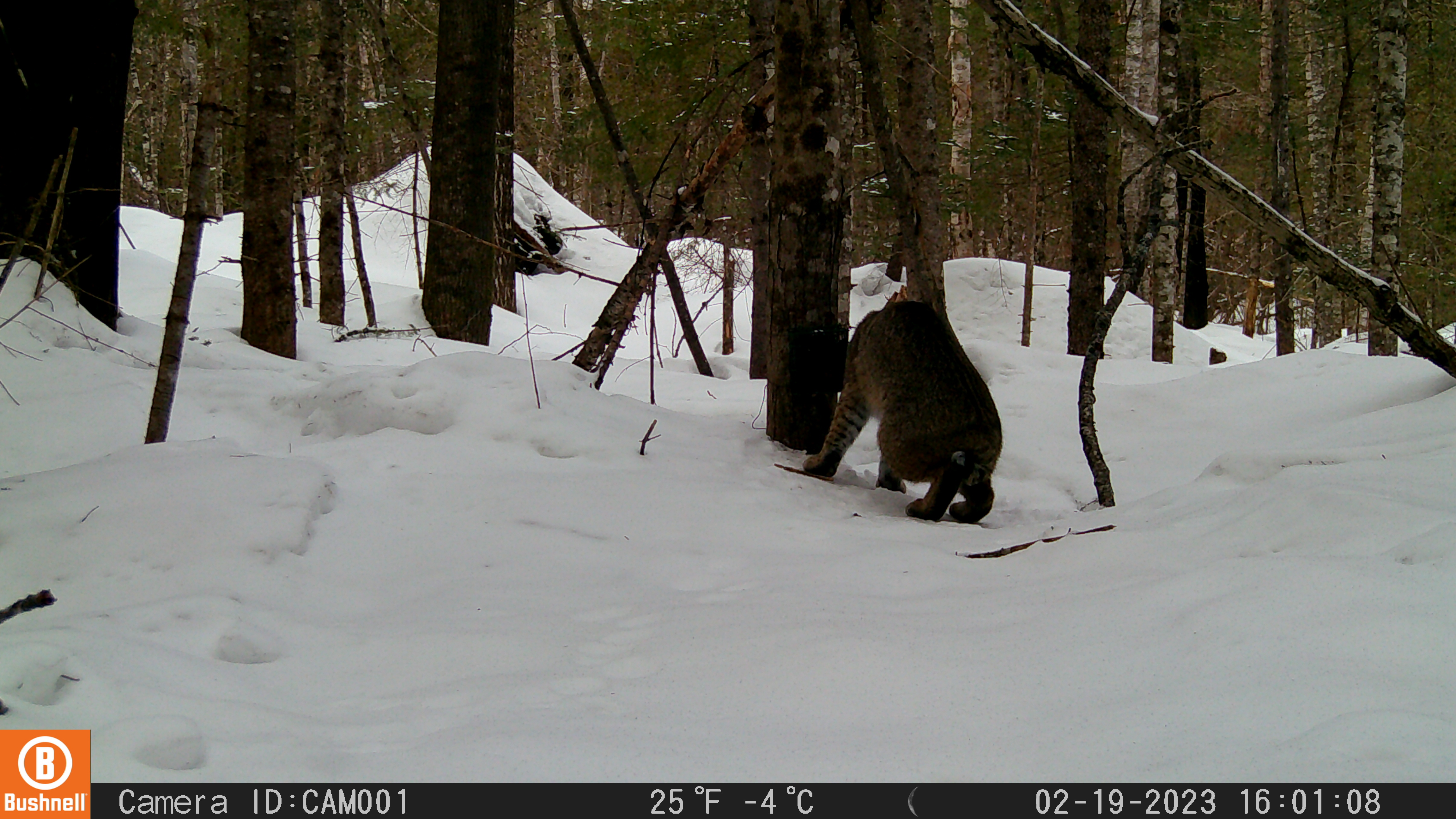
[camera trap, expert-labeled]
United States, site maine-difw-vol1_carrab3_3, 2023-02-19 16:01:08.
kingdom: Animalia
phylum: Chordata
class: Mammalia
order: Carnivora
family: Felidae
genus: Lynx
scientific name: Lynx rufus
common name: bobcat